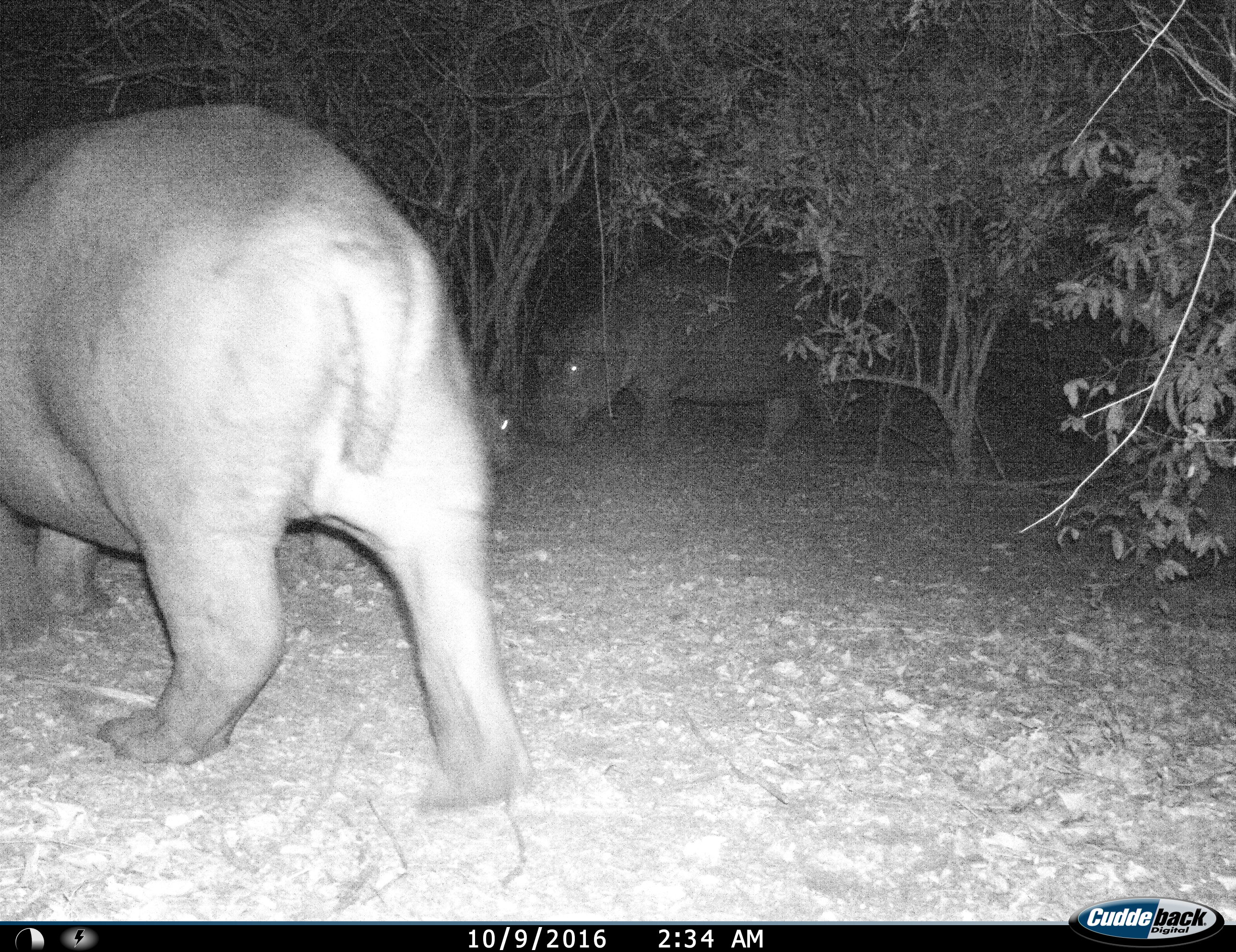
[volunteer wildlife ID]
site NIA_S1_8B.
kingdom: Animalia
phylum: Chordata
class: Mammalia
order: Artiodactyla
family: Hippopotamidae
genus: Hippopotamus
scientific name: Hippopotamus amphibius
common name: hippopotamus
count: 3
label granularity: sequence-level